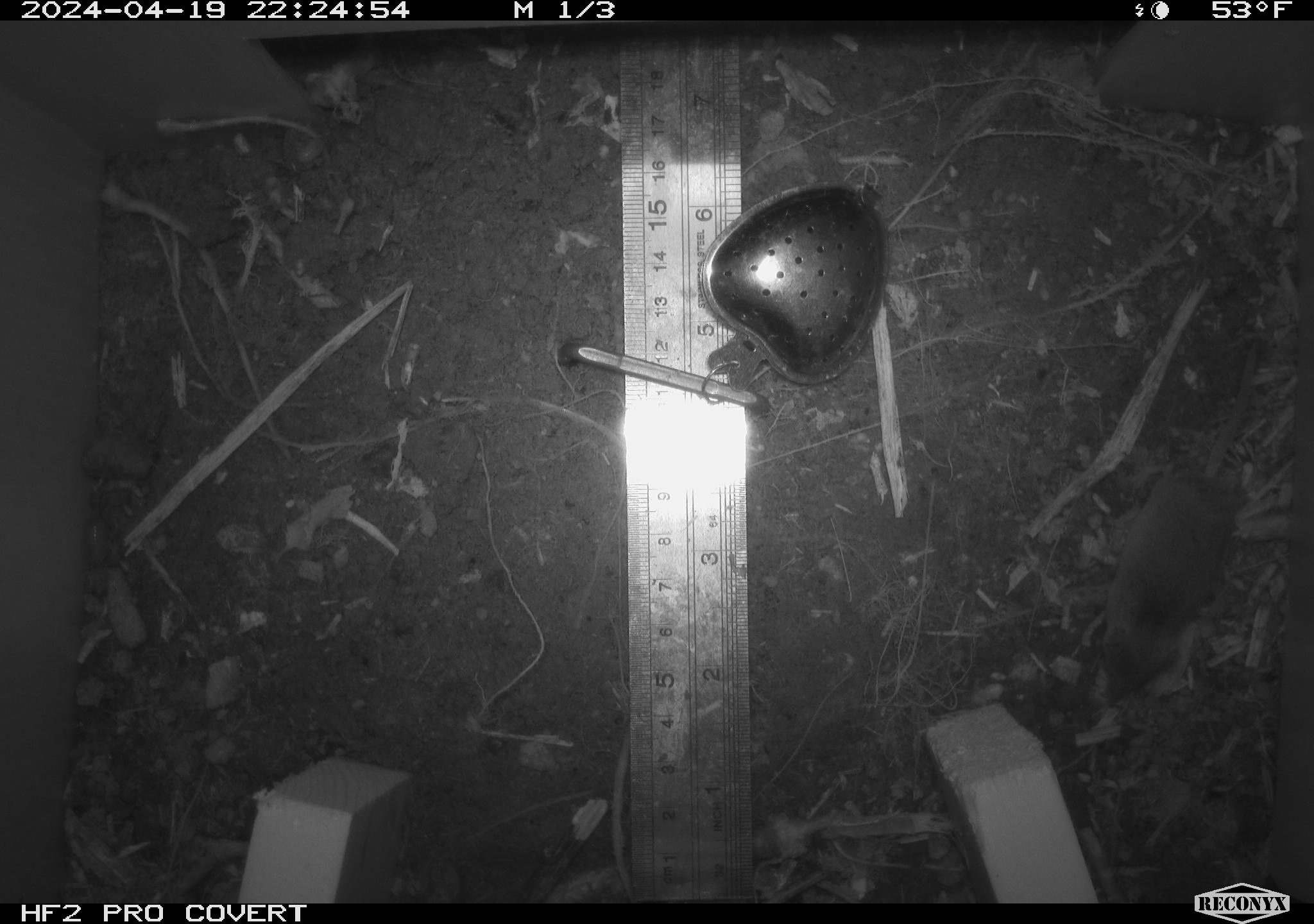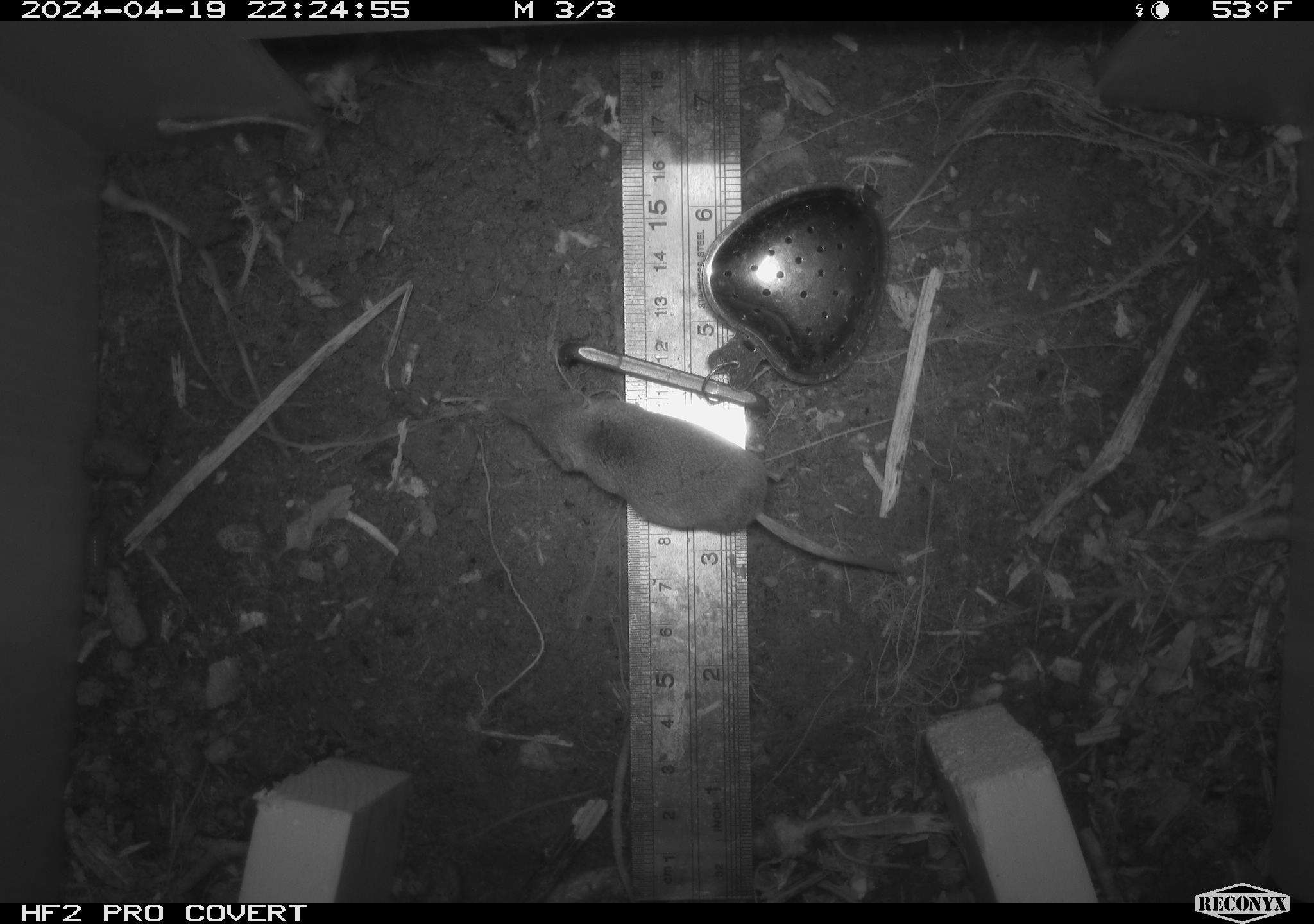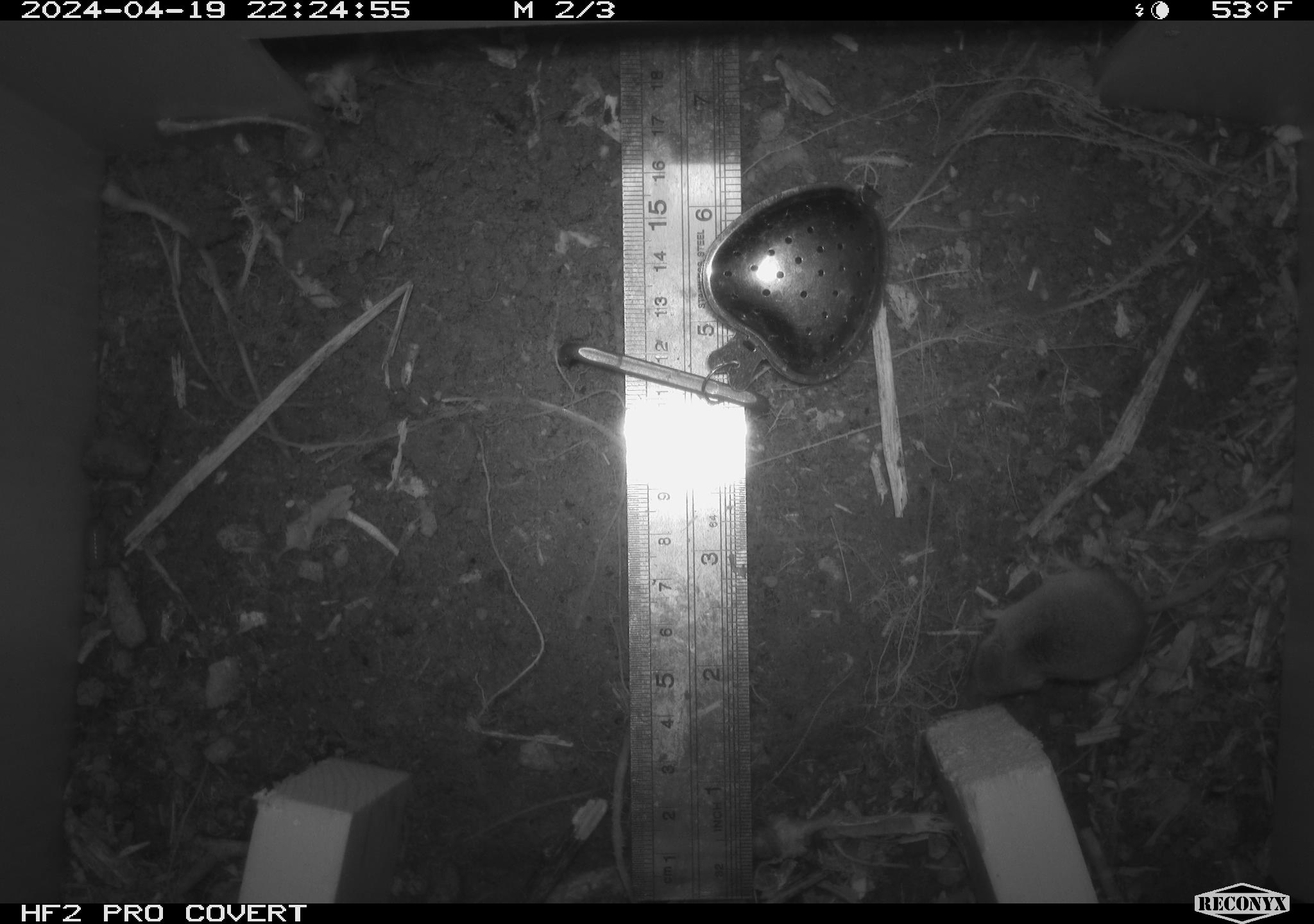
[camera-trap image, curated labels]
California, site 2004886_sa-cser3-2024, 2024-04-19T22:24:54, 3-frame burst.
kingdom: Animalia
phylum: Chordata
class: Mammalia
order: Eulipotyphla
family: Soricidae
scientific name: Soricidae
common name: shrews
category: soricidae family